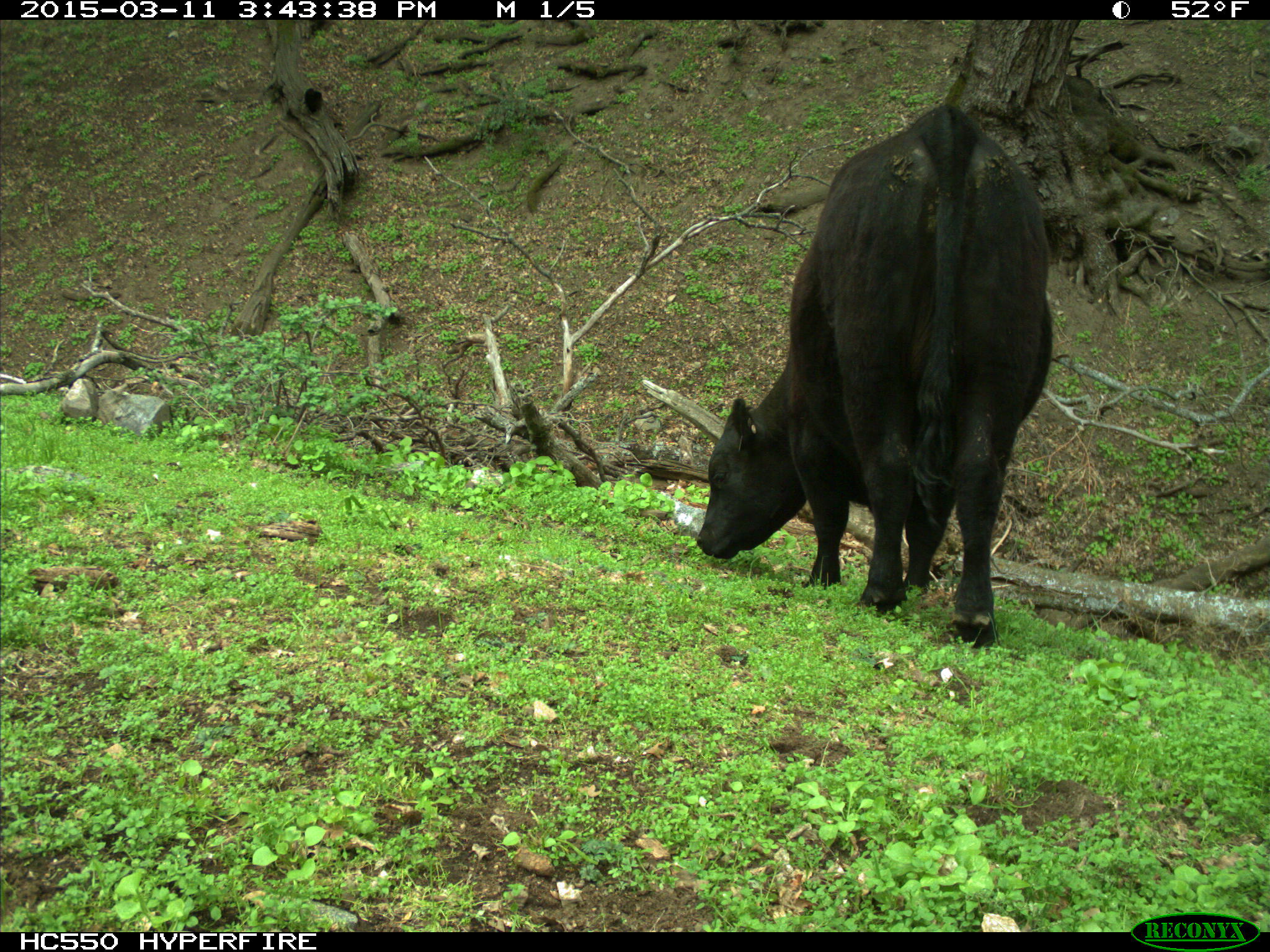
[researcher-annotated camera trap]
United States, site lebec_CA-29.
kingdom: Animalia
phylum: Chordata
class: Mammalia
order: Artiodactyla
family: Bovidae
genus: Bos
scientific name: Bos taurus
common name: domestic cow